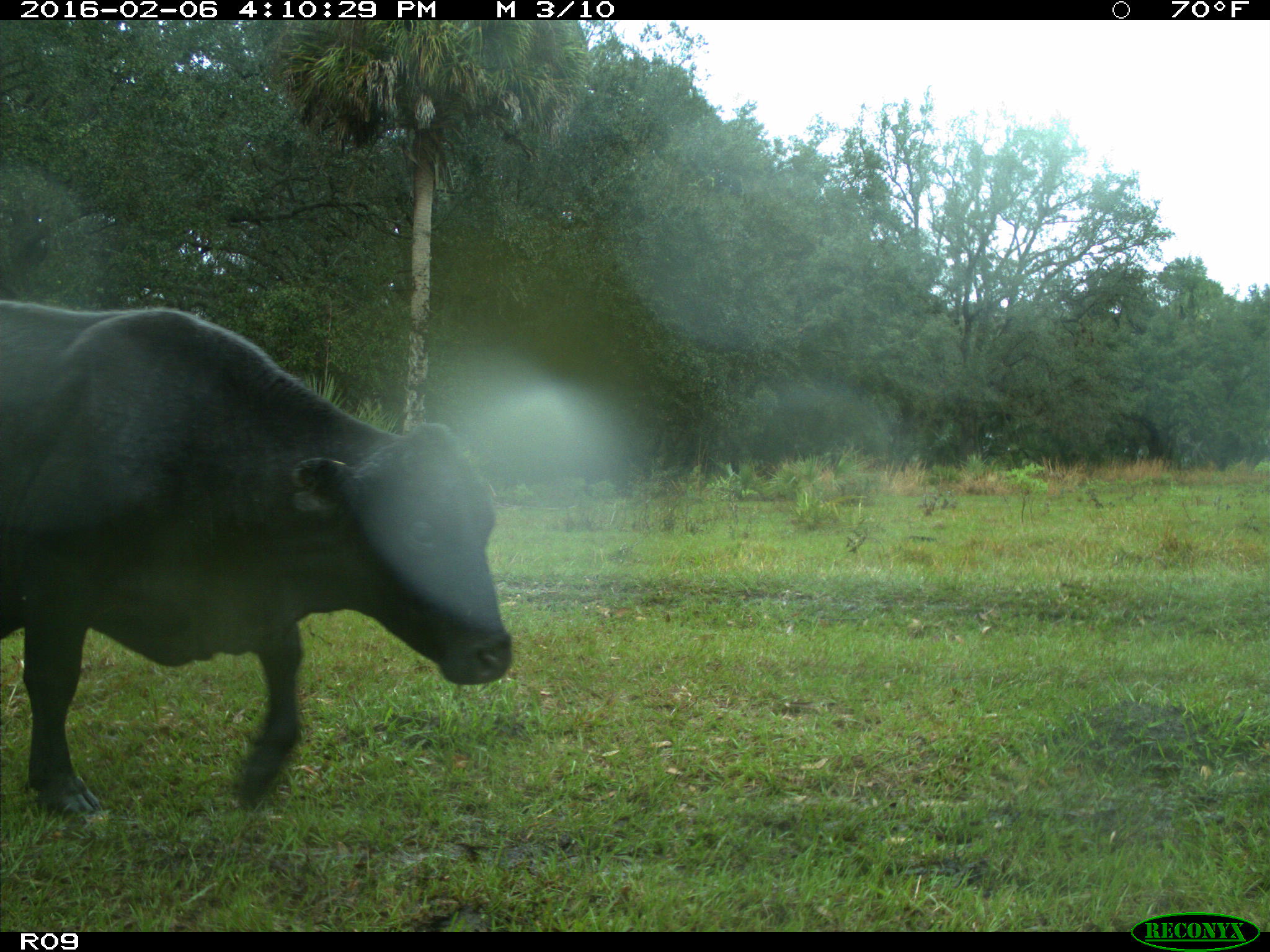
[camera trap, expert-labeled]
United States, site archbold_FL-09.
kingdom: Animalia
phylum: Chordata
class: Mammalia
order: Artiodactyla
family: Bovidae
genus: Bos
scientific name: Bos taurus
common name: domestic cow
Bos taurus (domestic cow).